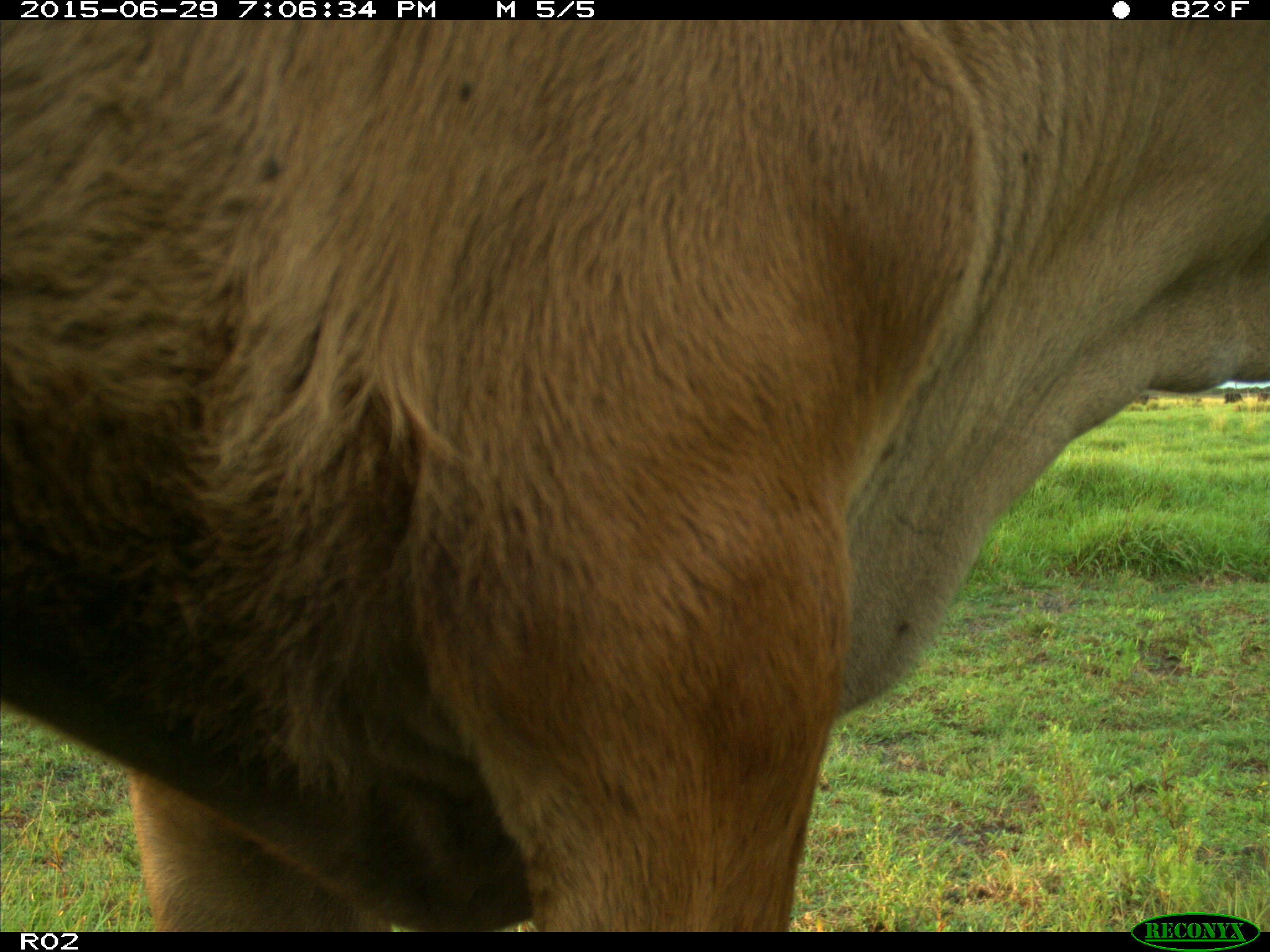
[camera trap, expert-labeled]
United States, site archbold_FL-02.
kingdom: Animalia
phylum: Chordata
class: Mammalia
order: Artiodactyla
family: Bovidae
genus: Bos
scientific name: Bos taurus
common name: domestic cow